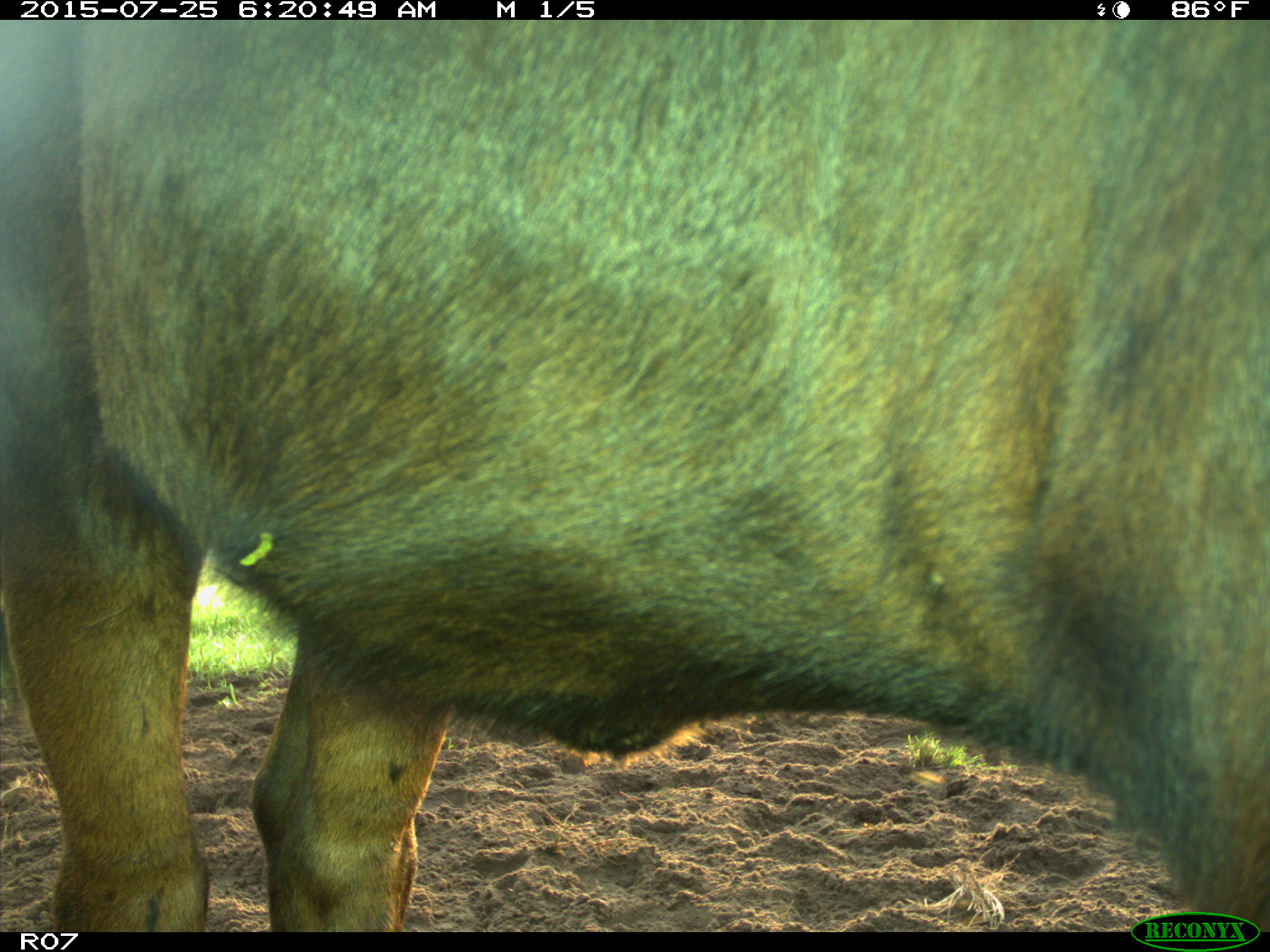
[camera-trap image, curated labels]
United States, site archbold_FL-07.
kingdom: Animalia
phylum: Chordata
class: Mammalia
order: Artiodactyla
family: Bovidae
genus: Bos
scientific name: Bos taurus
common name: domestic cow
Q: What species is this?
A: Bos taurus (domestic cow).